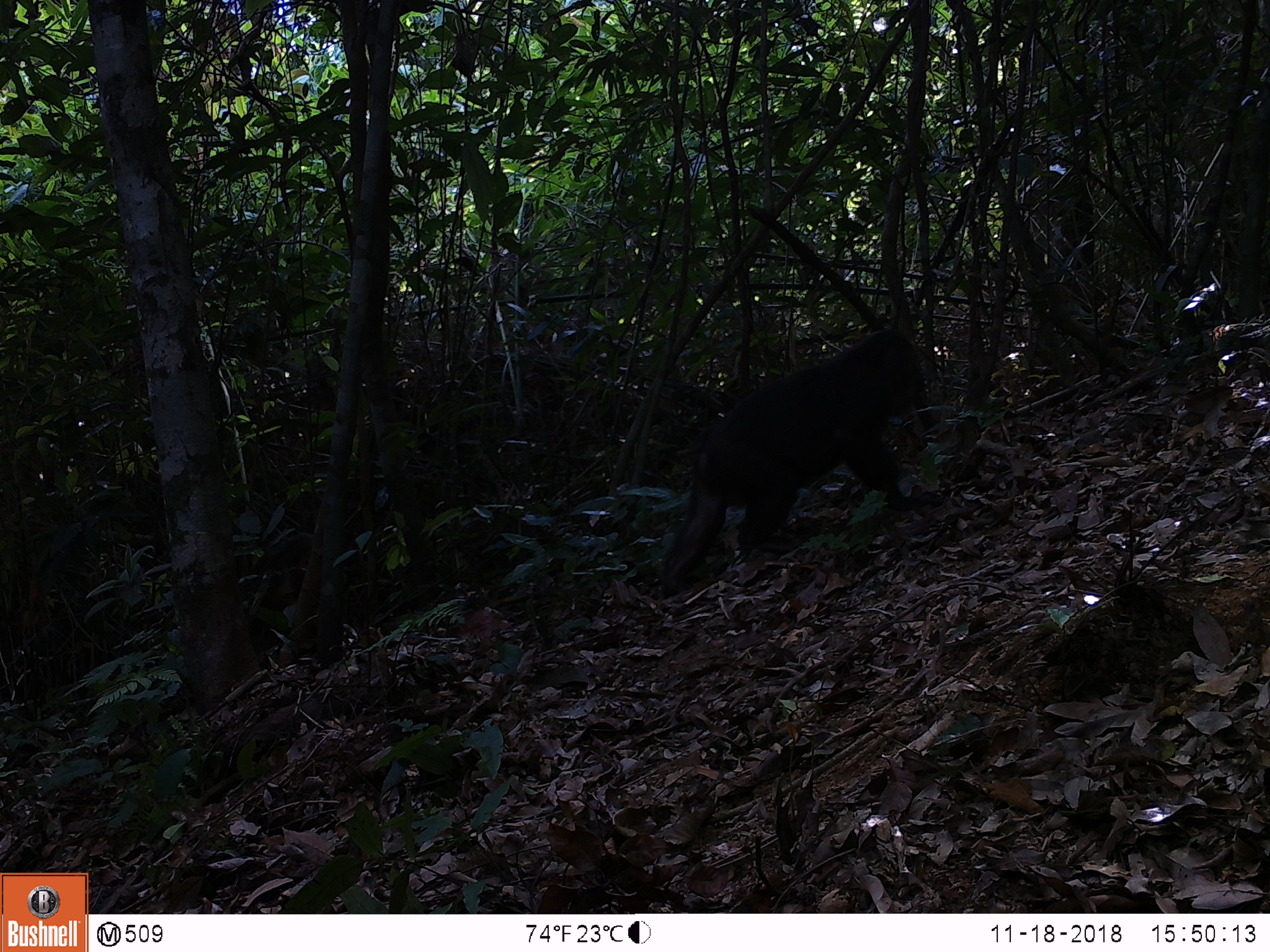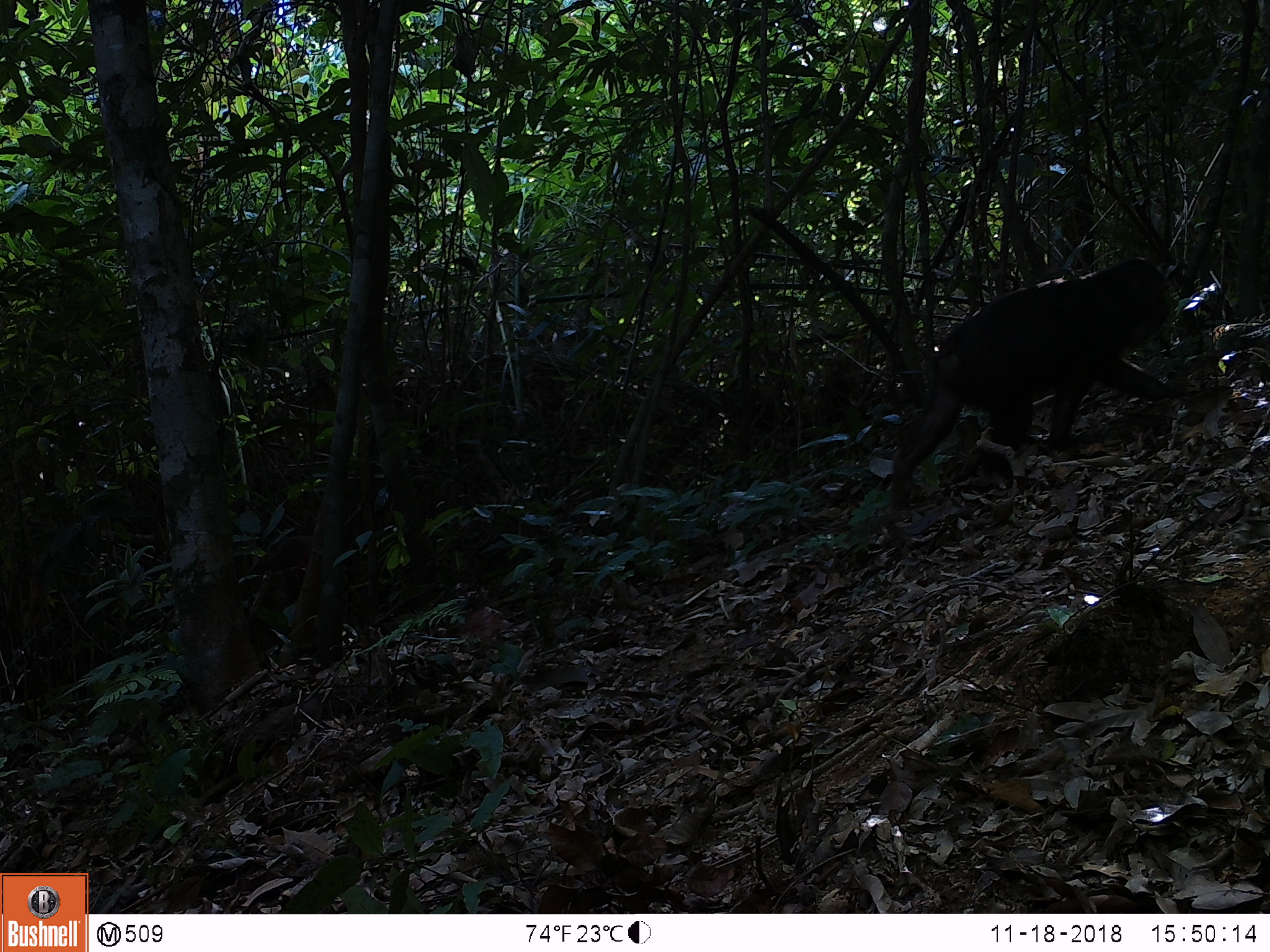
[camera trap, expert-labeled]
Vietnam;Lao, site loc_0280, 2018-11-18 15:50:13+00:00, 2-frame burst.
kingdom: Animalia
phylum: Chordata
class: Mammalia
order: Primates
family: Cercopithecidae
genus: Macaca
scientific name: Macaca arctoides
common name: stump-tailed macaque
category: stump tailed macaque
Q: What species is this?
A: Stump tailed macaque (stump-tailed macaque) (Macaca arctoides).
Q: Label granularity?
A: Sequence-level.